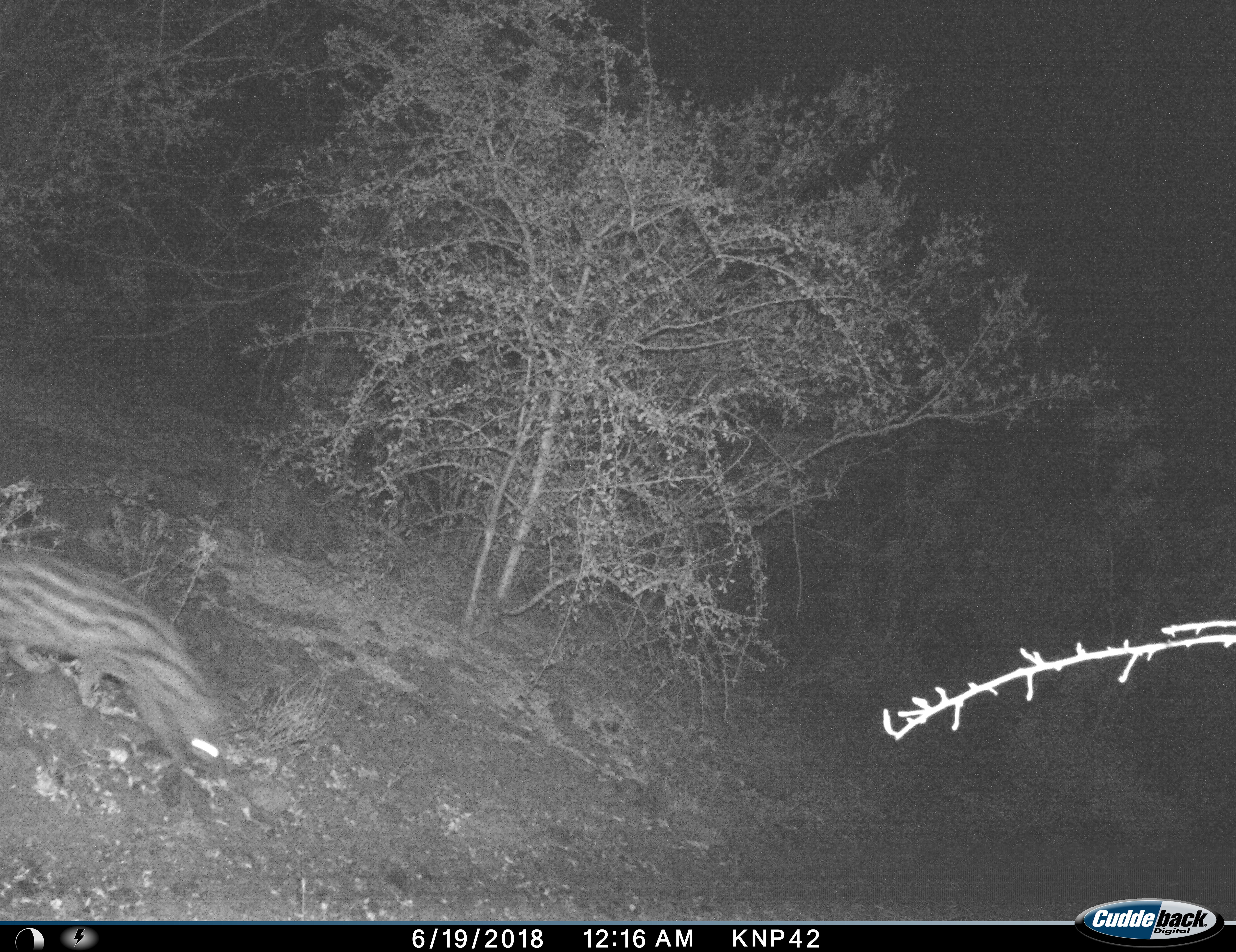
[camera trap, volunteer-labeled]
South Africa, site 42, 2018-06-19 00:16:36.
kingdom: Animalia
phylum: Chordata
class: Mammalia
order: Carnivora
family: Viverridae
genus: Genetta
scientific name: Genetta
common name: common small-spotted genet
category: genetcommonsmallspotted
Genetcommonsmallspotted (common small-spotted genet) (Genetta), count 1. Behavior (volunteer vote fractions): standing 0%, resting 0%, moving 100%, interacting 0%. Young present (vote fraction): 0%. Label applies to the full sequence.